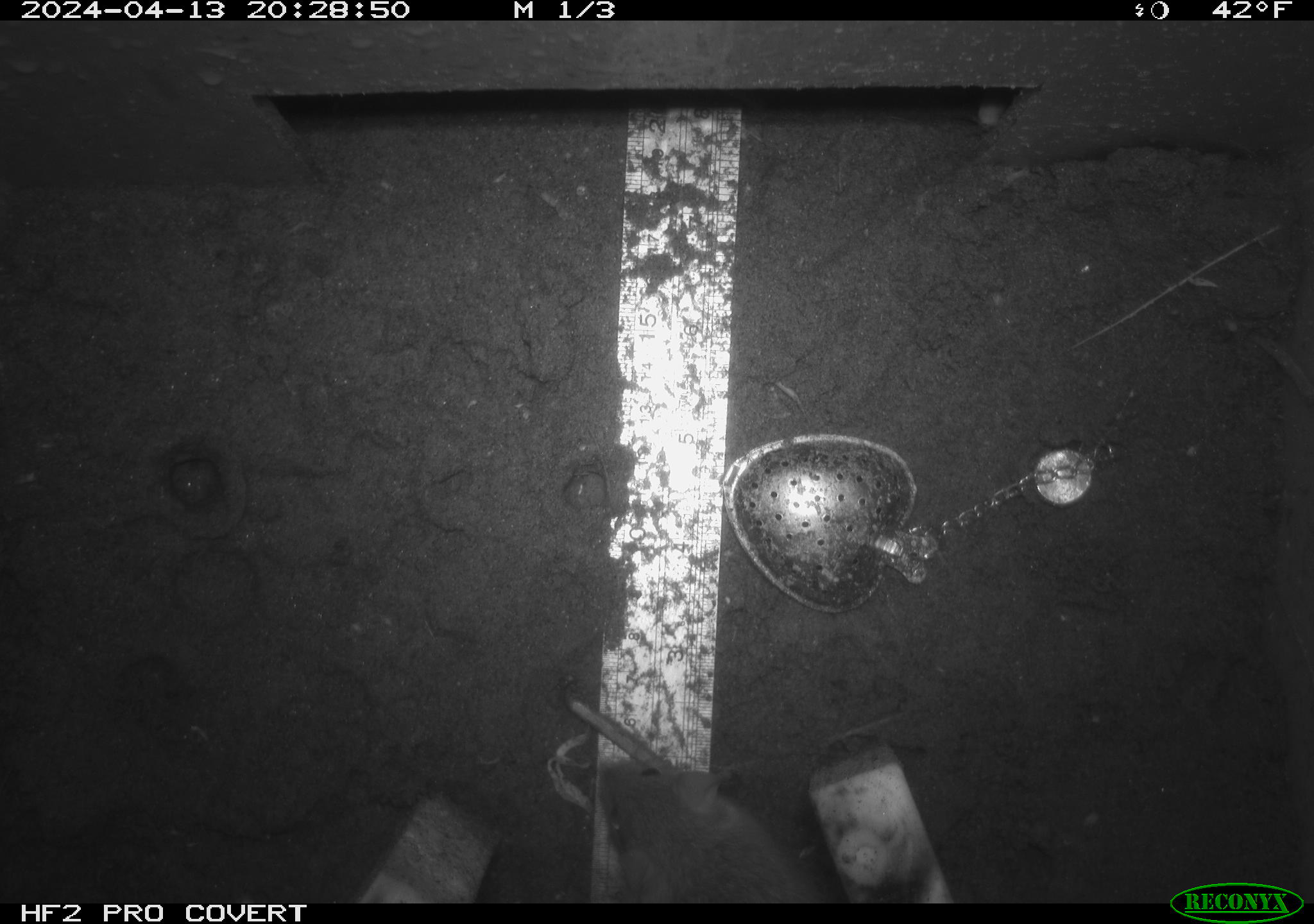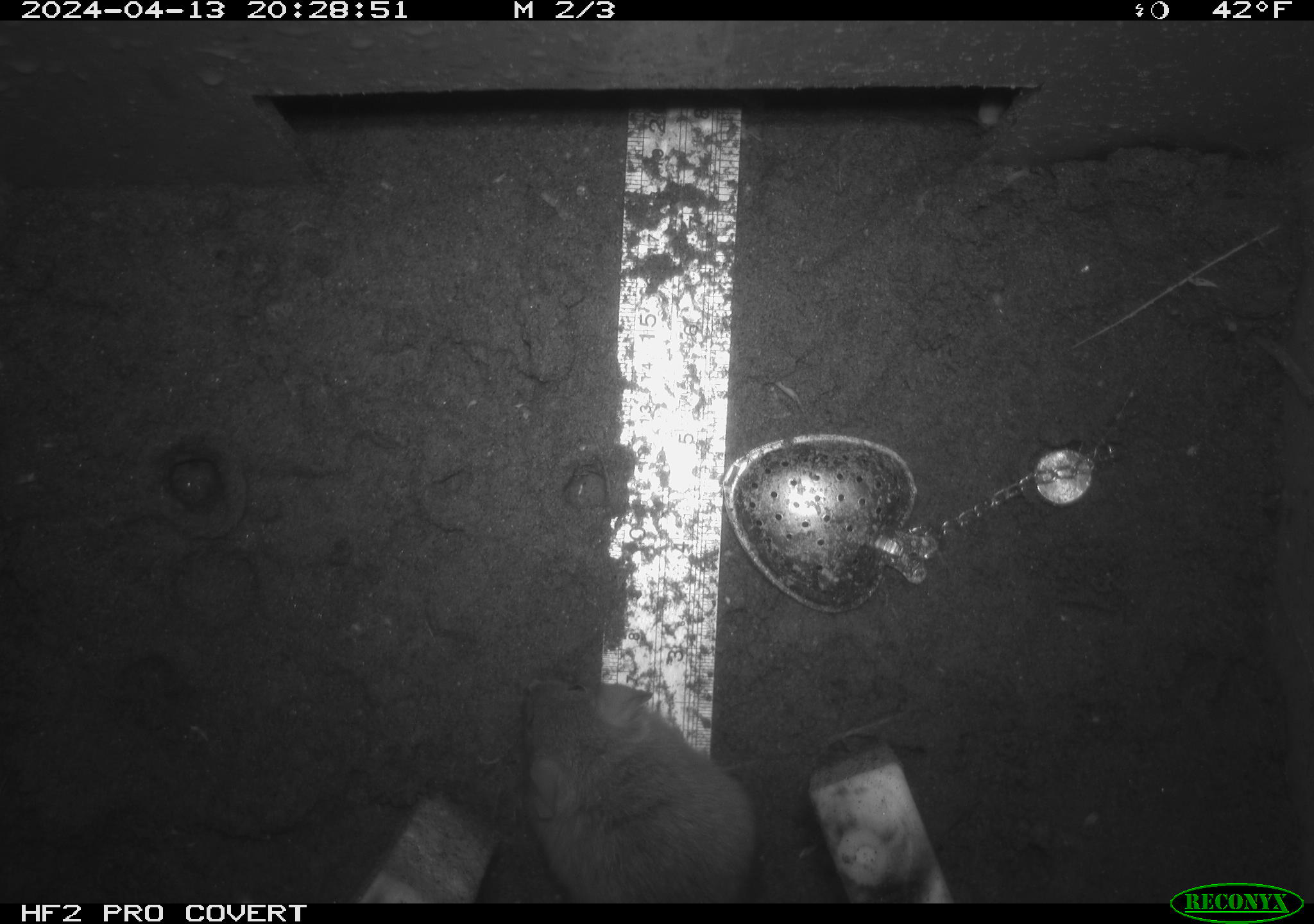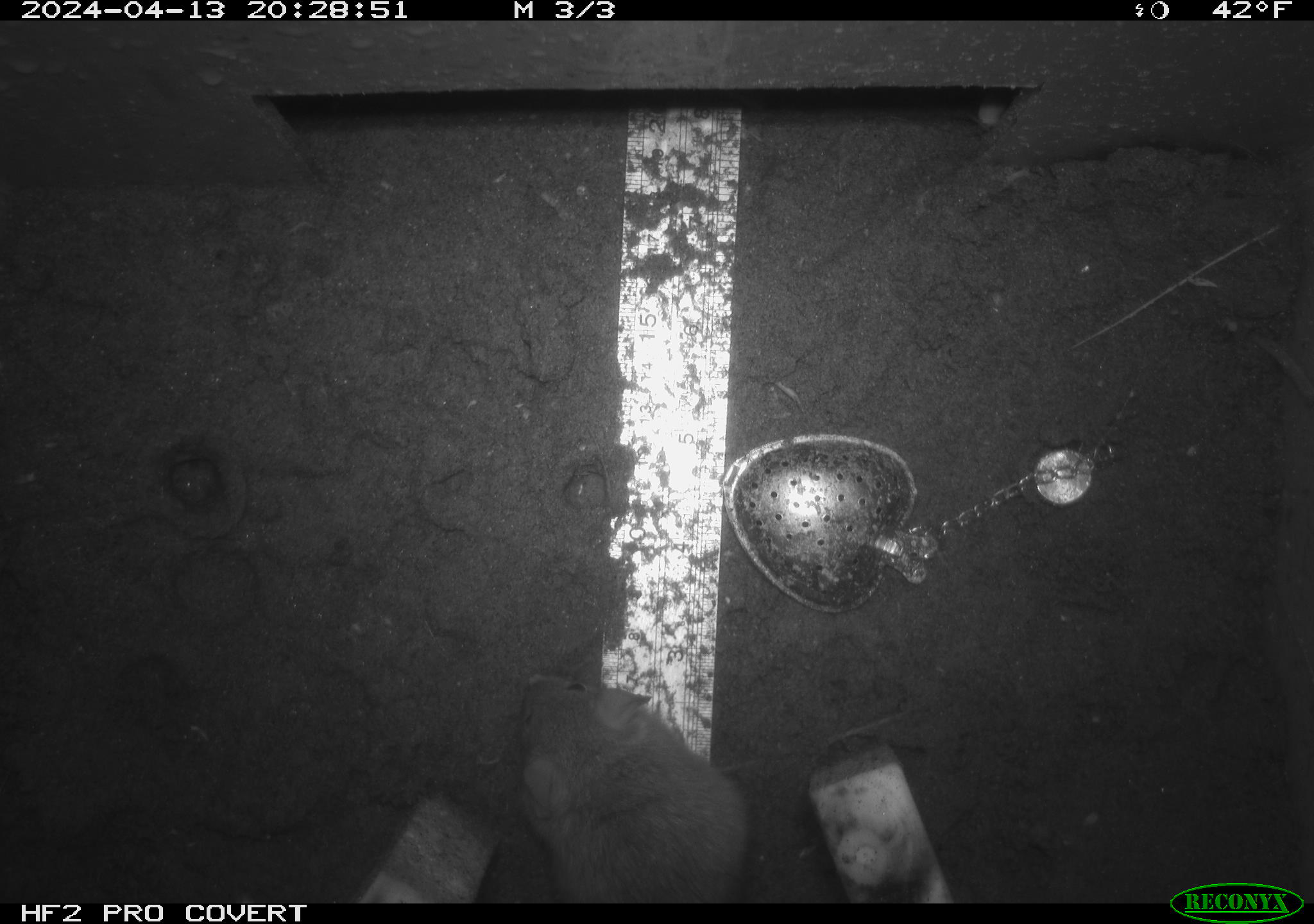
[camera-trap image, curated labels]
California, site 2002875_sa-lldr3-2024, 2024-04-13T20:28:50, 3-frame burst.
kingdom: Animalia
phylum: Chordata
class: Mammalia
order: Rodentia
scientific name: Rodentia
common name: rodent